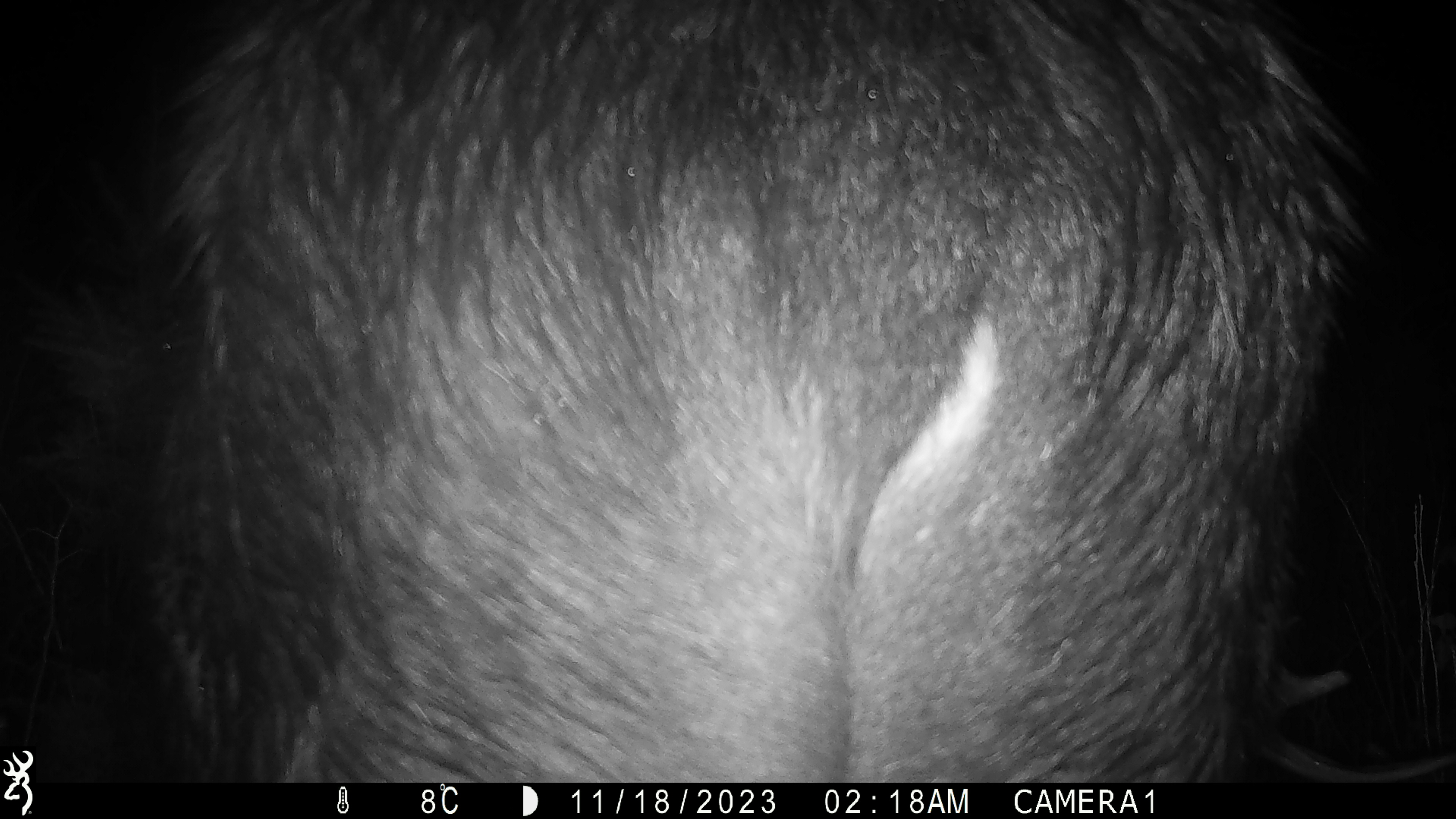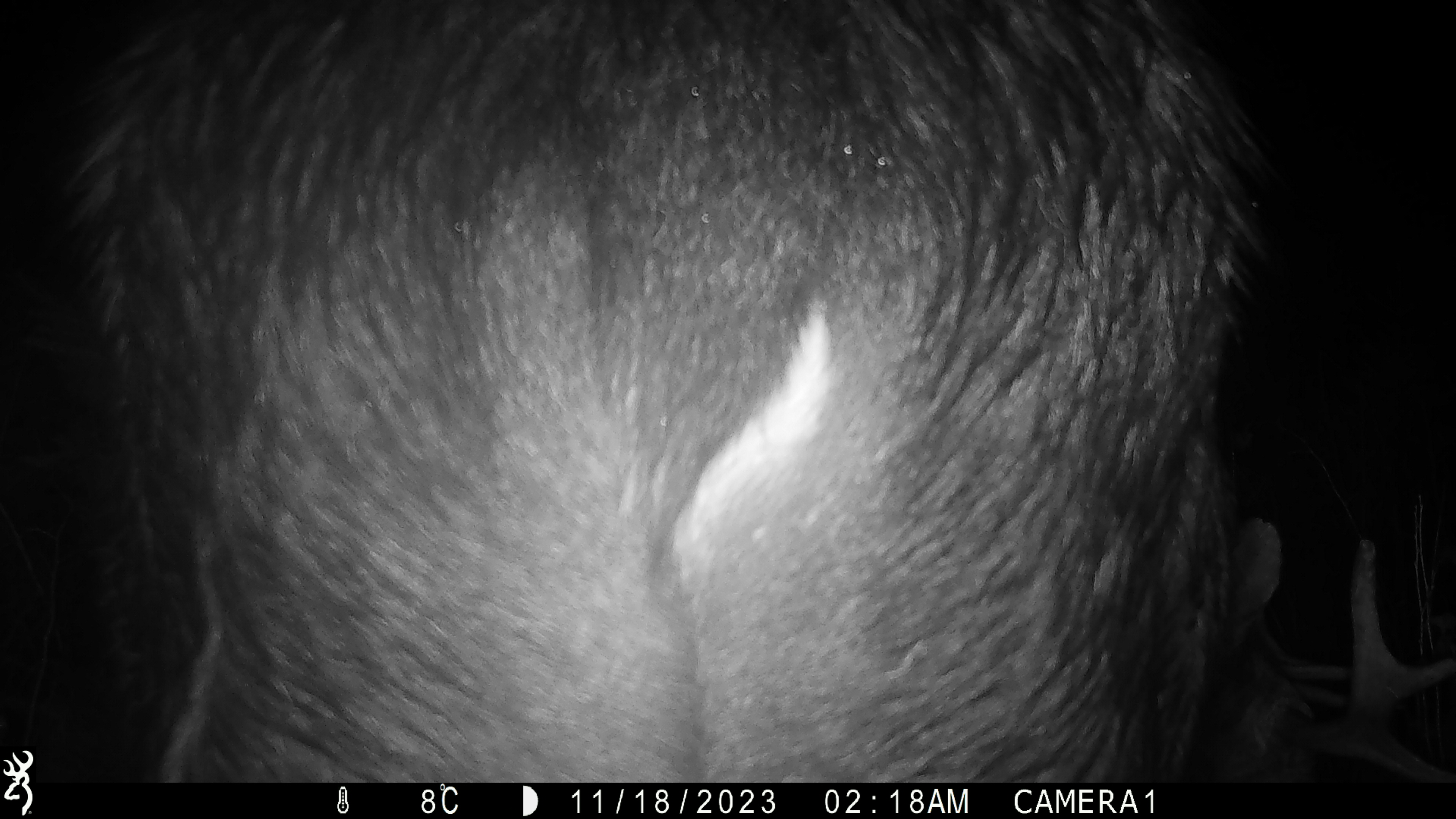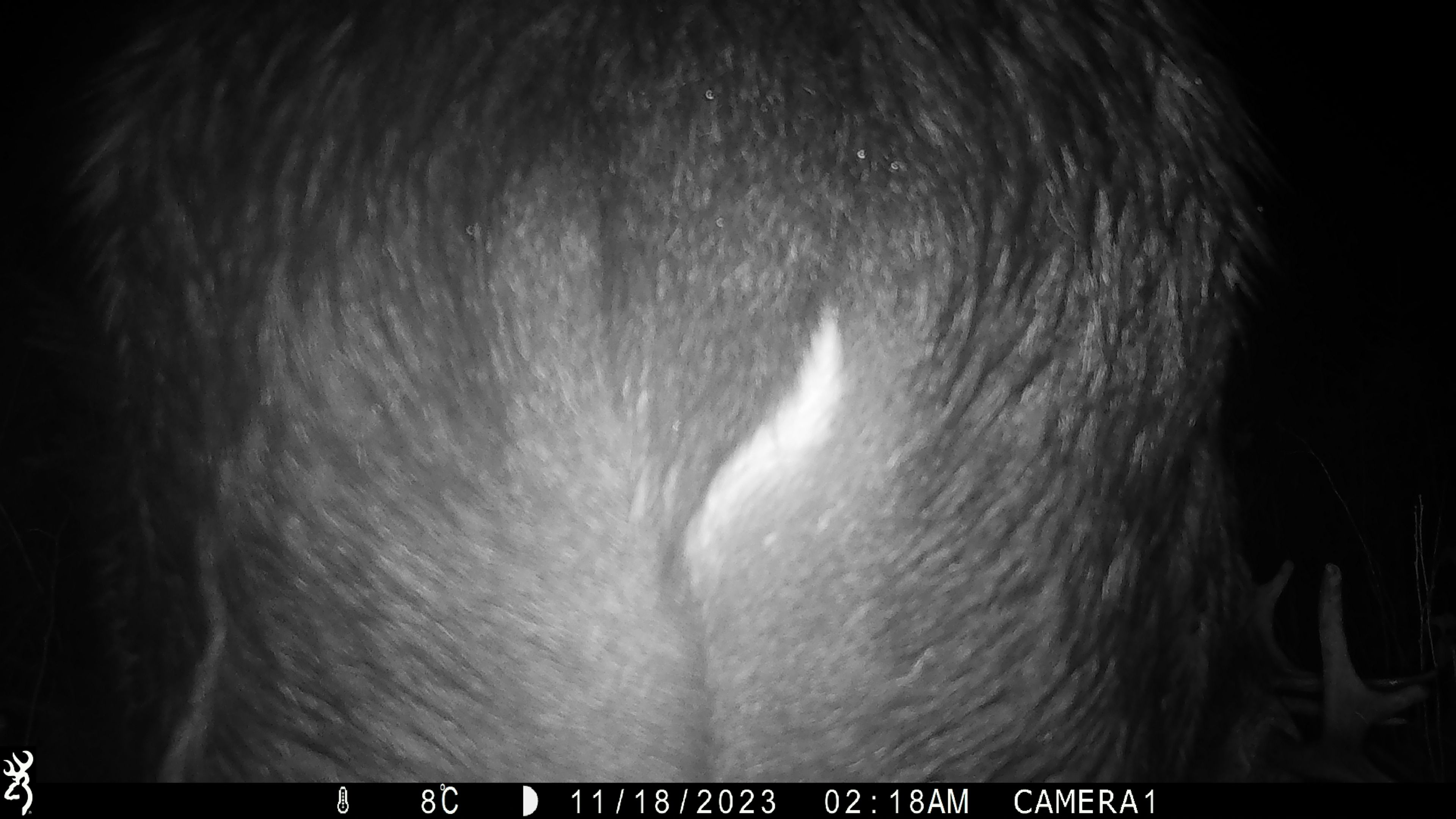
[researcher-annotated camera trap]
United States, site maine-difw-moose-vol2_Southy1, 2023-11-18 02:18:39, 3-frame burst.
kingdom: Animalia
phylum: Chordata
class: Mammalia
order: Artiodactyla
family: Cervidae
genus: Alces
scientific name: Alces alces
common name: moose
Moose (Alces alces).